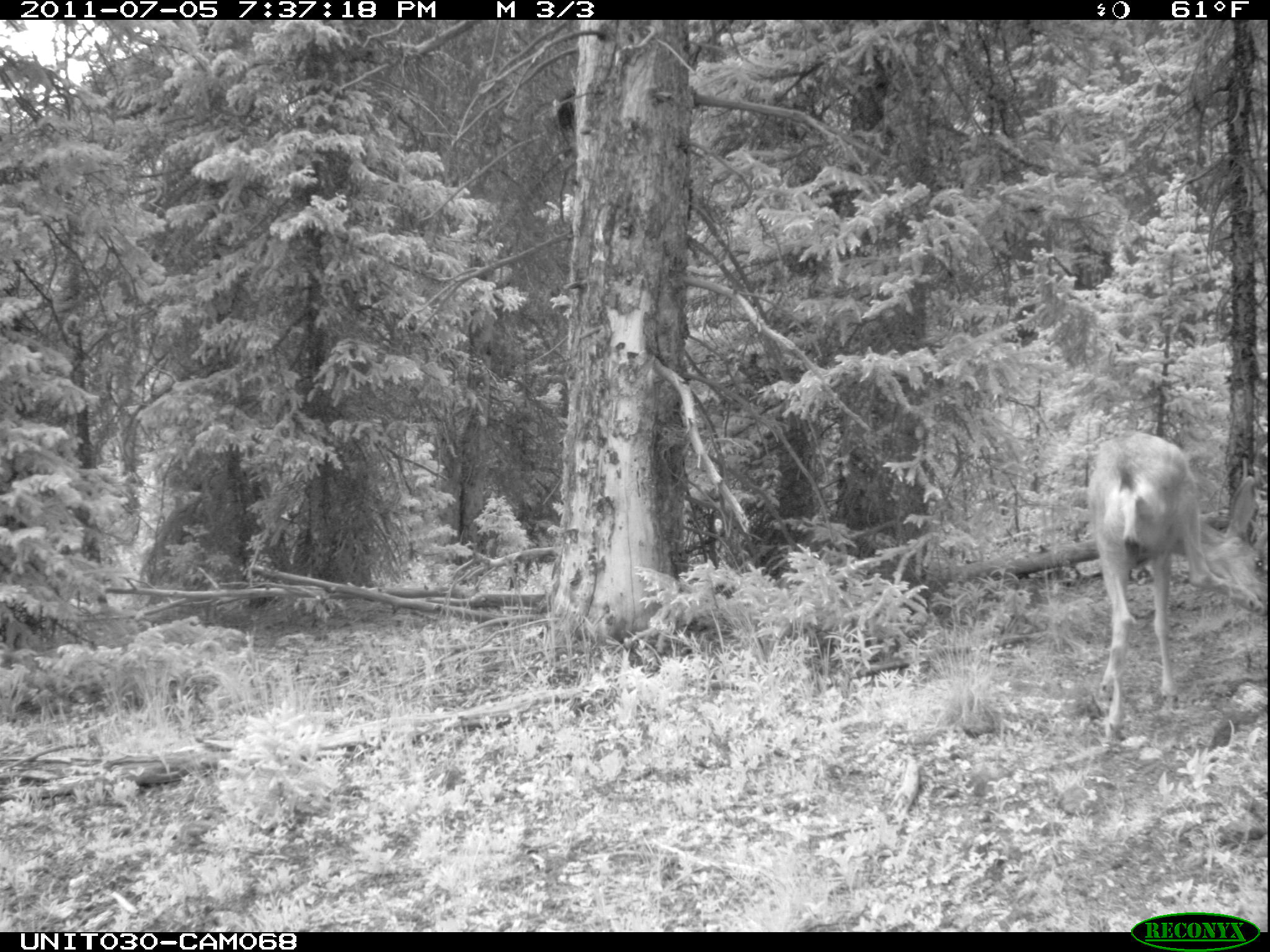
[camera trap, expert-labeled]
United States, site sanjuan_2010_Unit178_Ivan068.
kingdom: Animalia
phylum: Chordata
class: Mammalia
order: Artiodactyla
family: Cervidae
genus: Odocoileus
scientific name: Odocoileus hemionus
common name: mule deer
Odocoileus hemionus (mule deer).